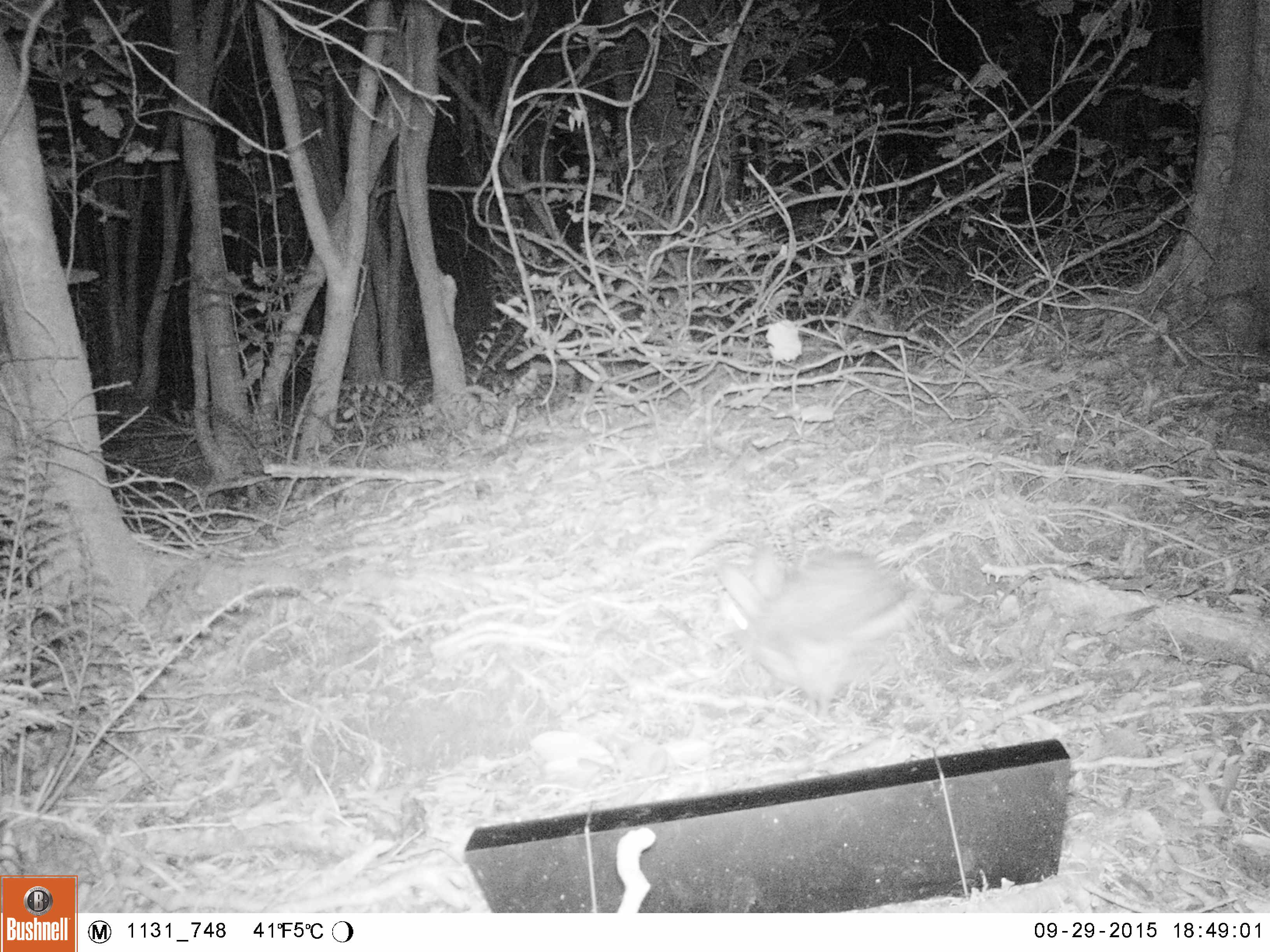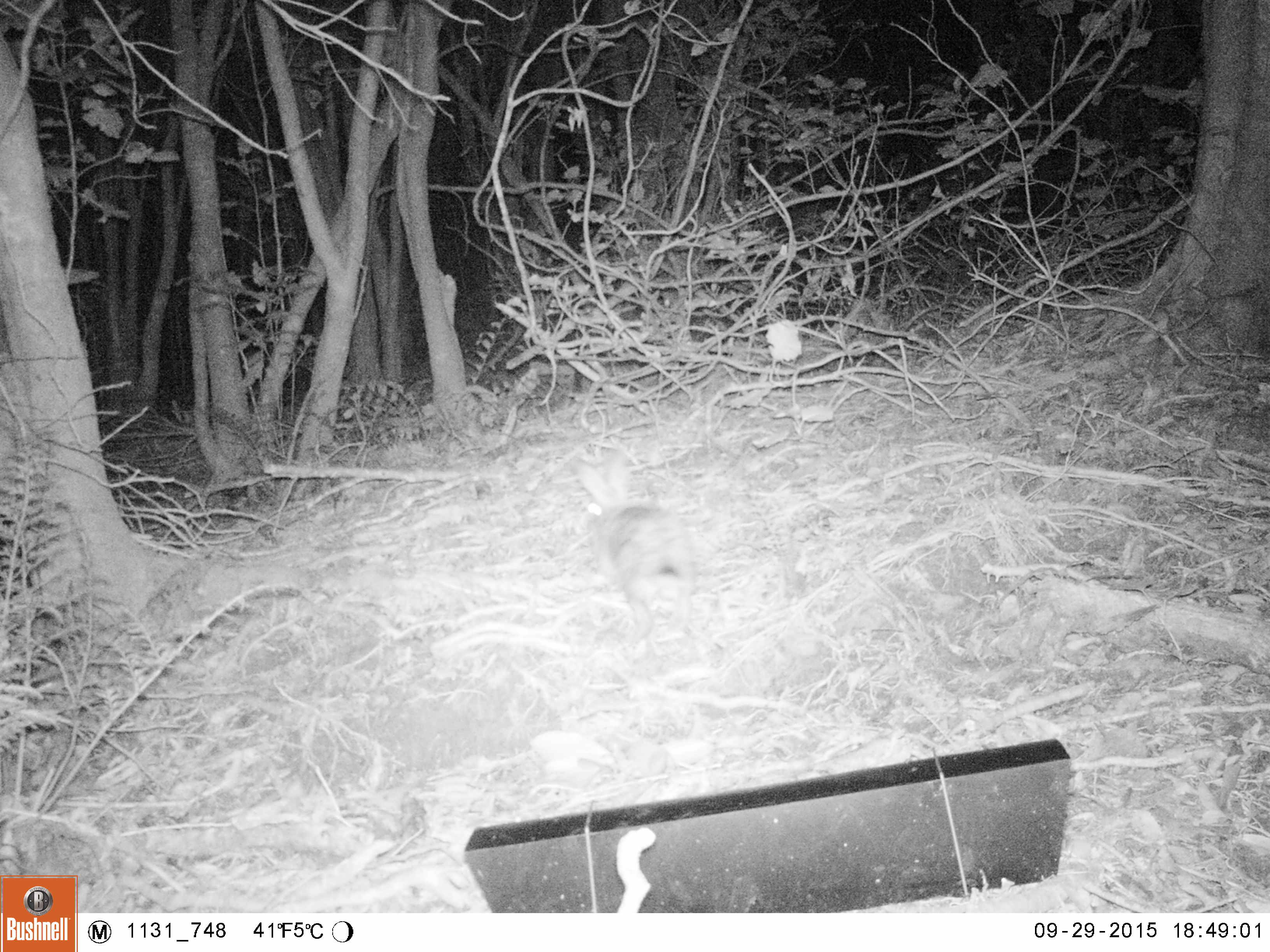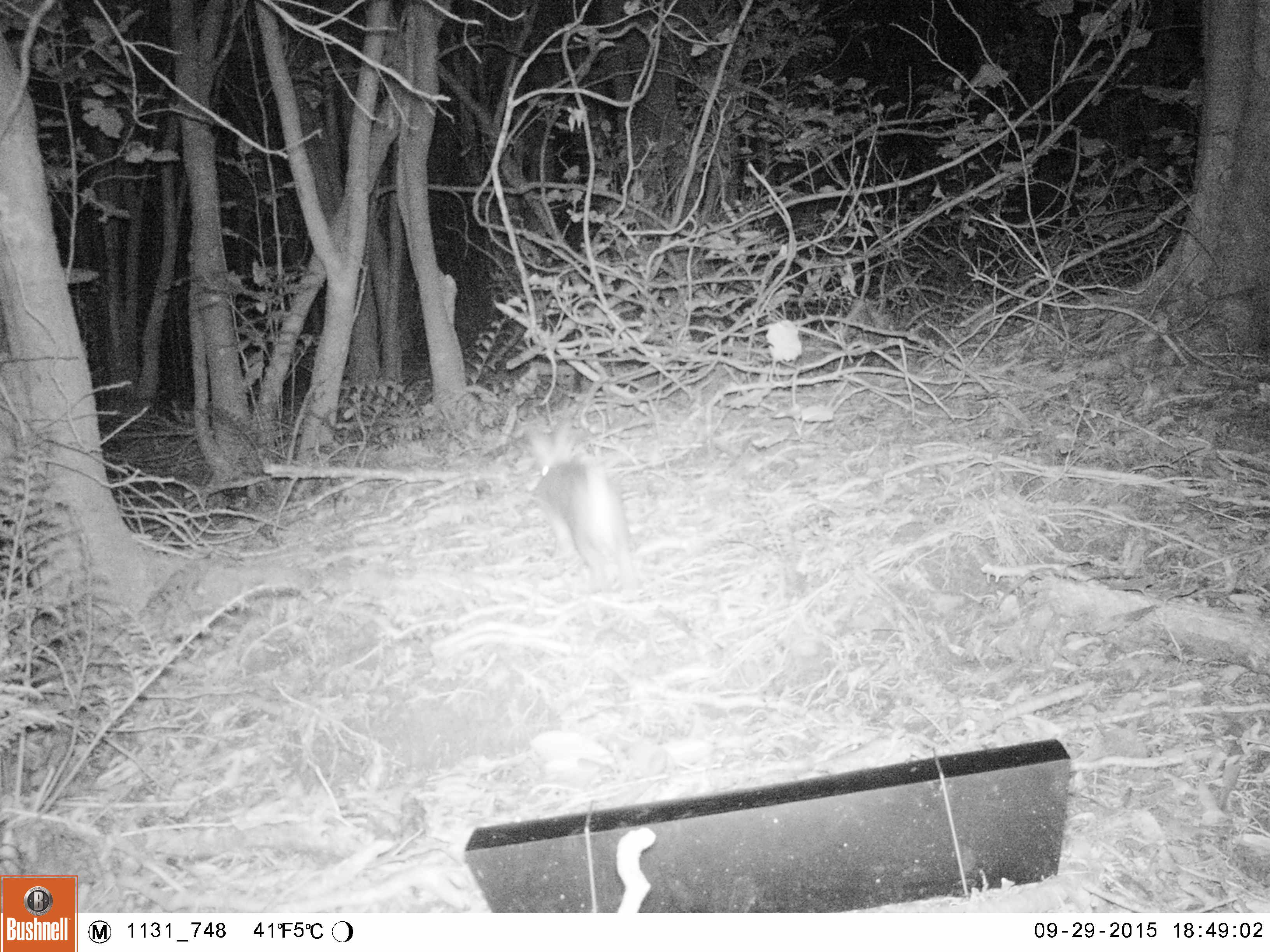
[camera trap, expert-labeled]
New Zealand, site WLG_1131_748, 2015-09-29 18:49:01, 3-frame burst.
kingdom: Animalia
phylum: Chordata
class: Mammalia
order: Lagomorpha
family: Leporidae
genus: Oryctolagus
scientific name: Oryctolagus cuniculus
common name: european rabbit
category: rabbit